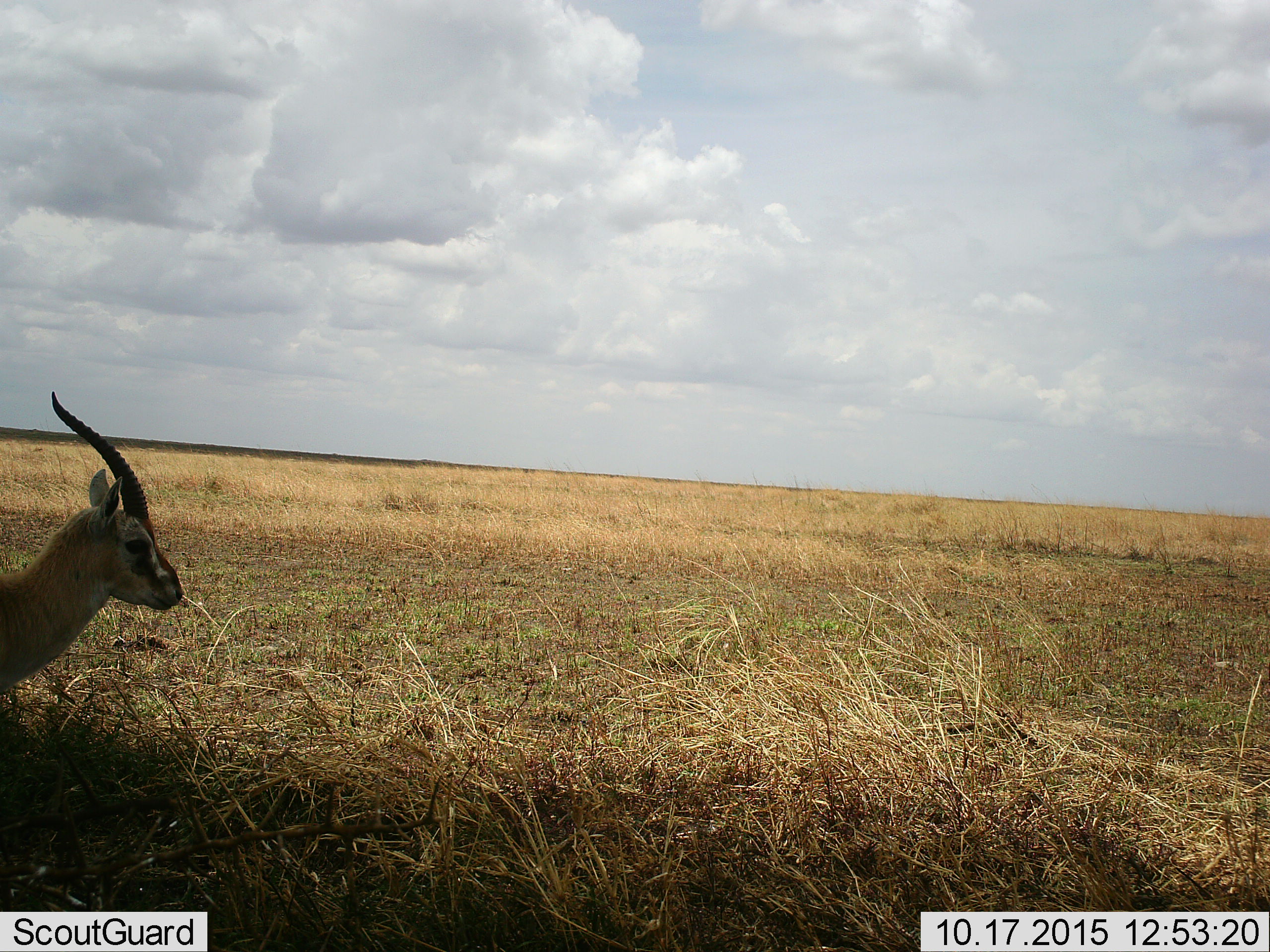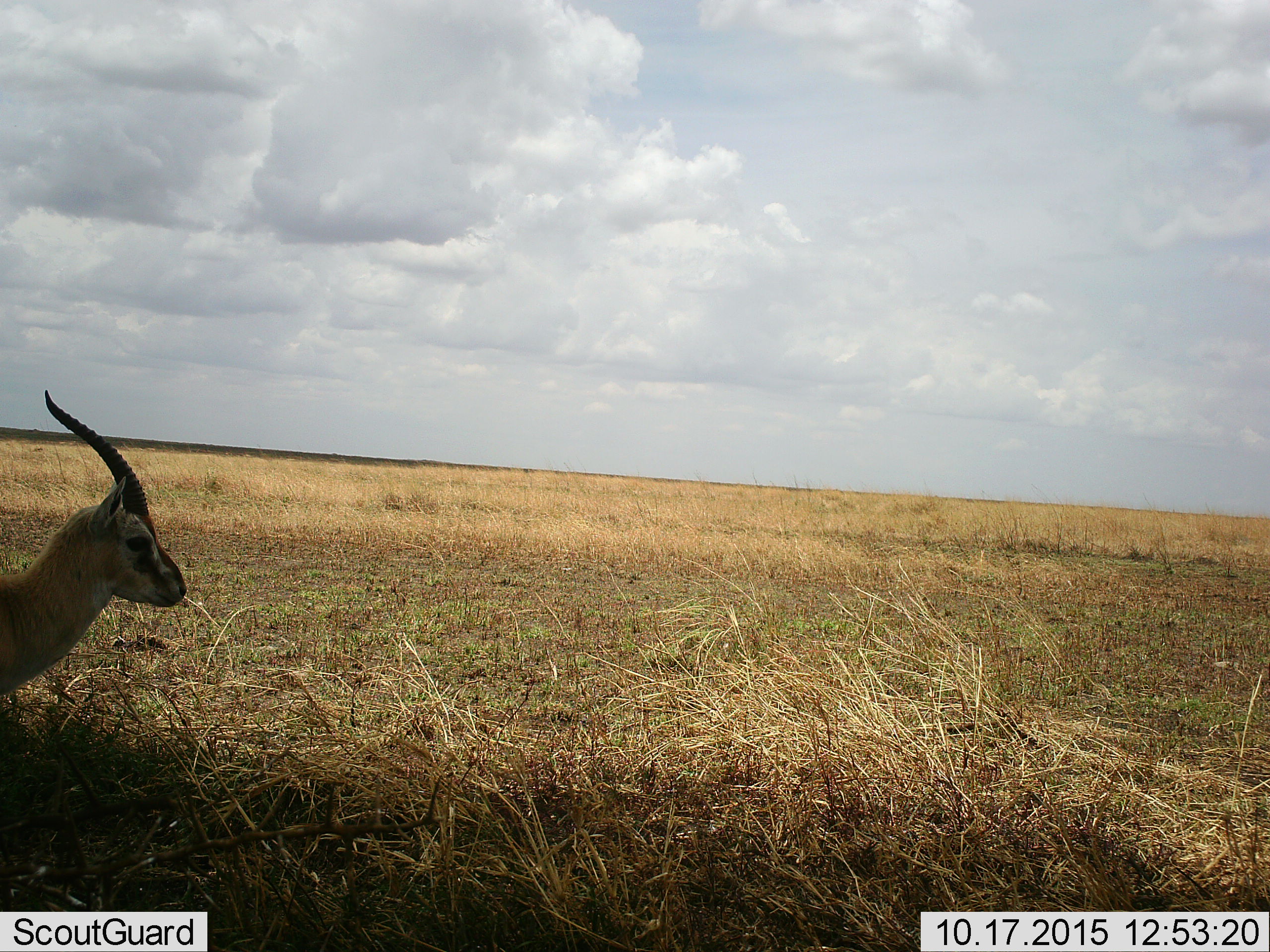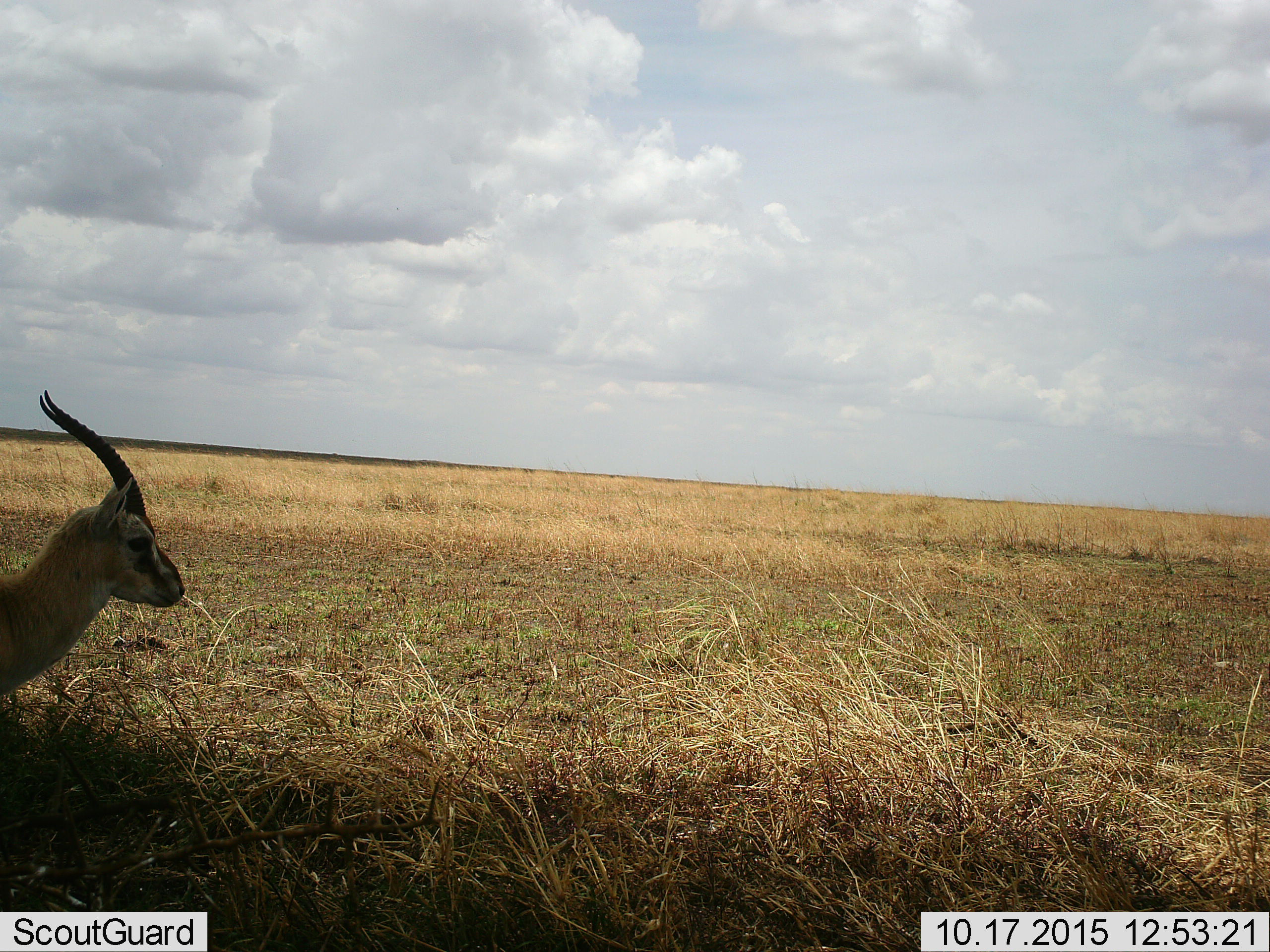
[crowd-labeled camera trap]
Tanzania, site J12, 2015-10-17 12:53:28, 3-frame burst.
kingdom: Animalia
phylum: Chordata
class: Mammalia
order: Artiodactyla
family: Bovidae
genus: Eudorcas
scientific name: Eudorcas thomsonii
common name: thomson's gazelle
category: gazellethomsons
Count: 1.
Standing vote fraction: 100%.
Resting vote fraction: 0%.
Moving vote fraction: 0%.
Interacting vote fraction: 0%.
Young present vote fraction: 0%.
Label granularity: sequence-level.